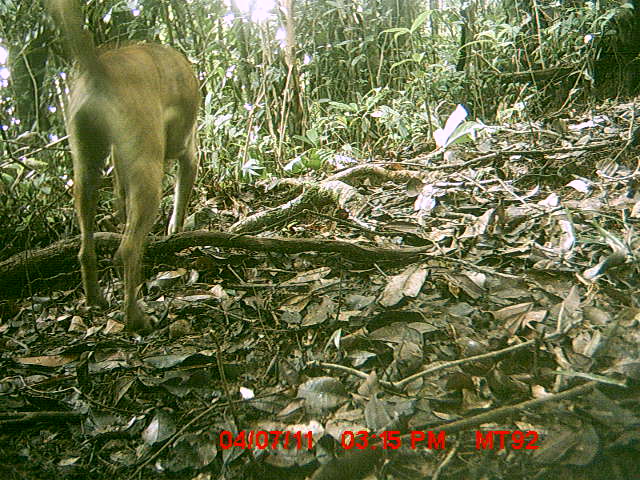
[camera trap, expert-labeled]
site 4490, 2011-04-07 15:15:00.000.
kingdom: Animalia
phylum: Chordata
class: Mammalia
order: Carnivora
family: Canidae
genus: Canis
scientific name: Canis familiaris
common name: domestic dog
Canis familiaris (domestic dog), count 1.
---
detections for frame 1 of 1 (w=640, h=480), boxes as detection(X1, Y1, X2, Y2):
canis familiaris: detection(37, 0, 203, 334)